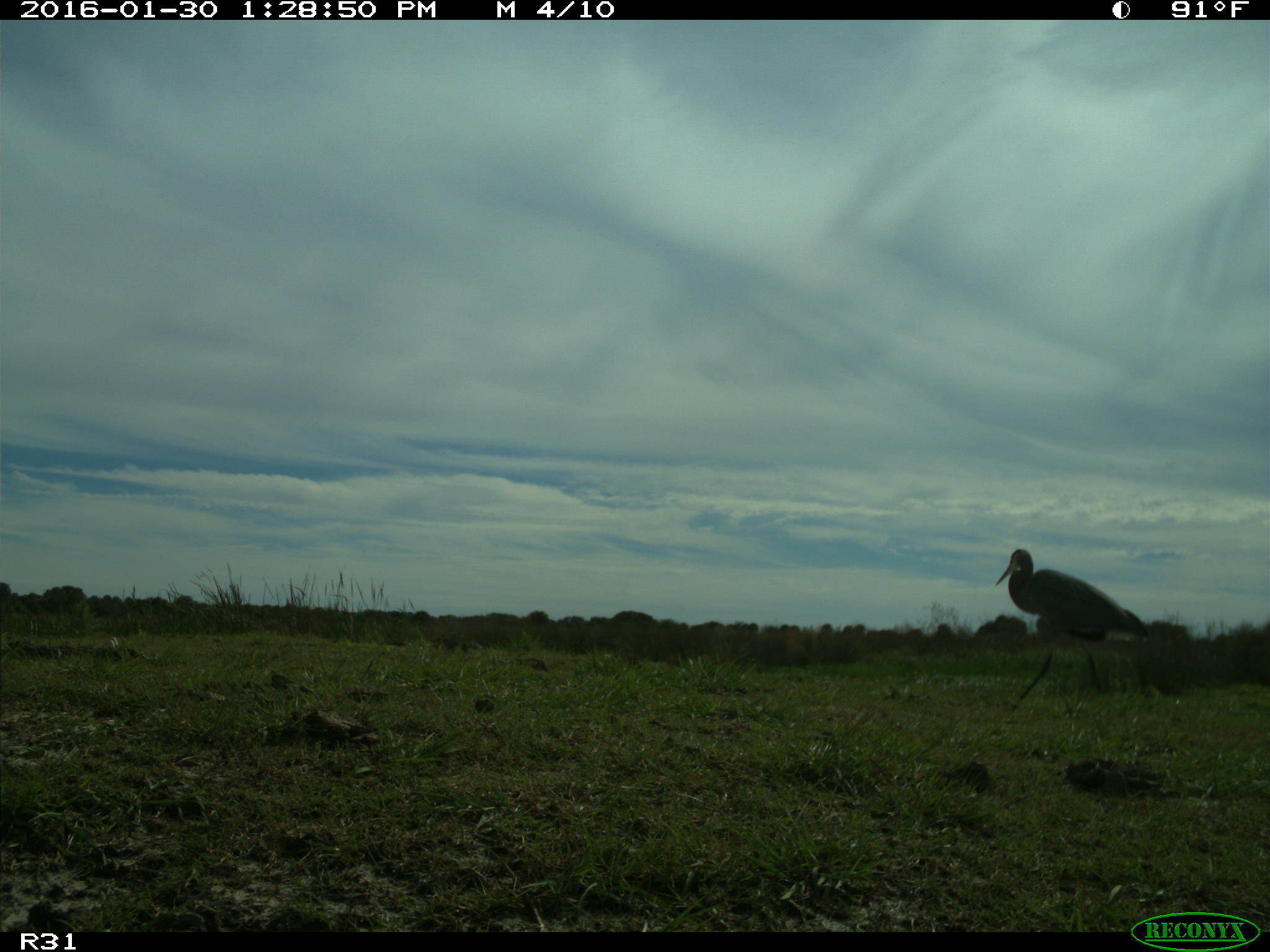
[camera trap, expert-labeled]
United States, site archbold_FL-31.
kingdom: Animalia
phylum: Chordata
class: Aves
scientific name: Aves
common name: birds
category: unidentified bird